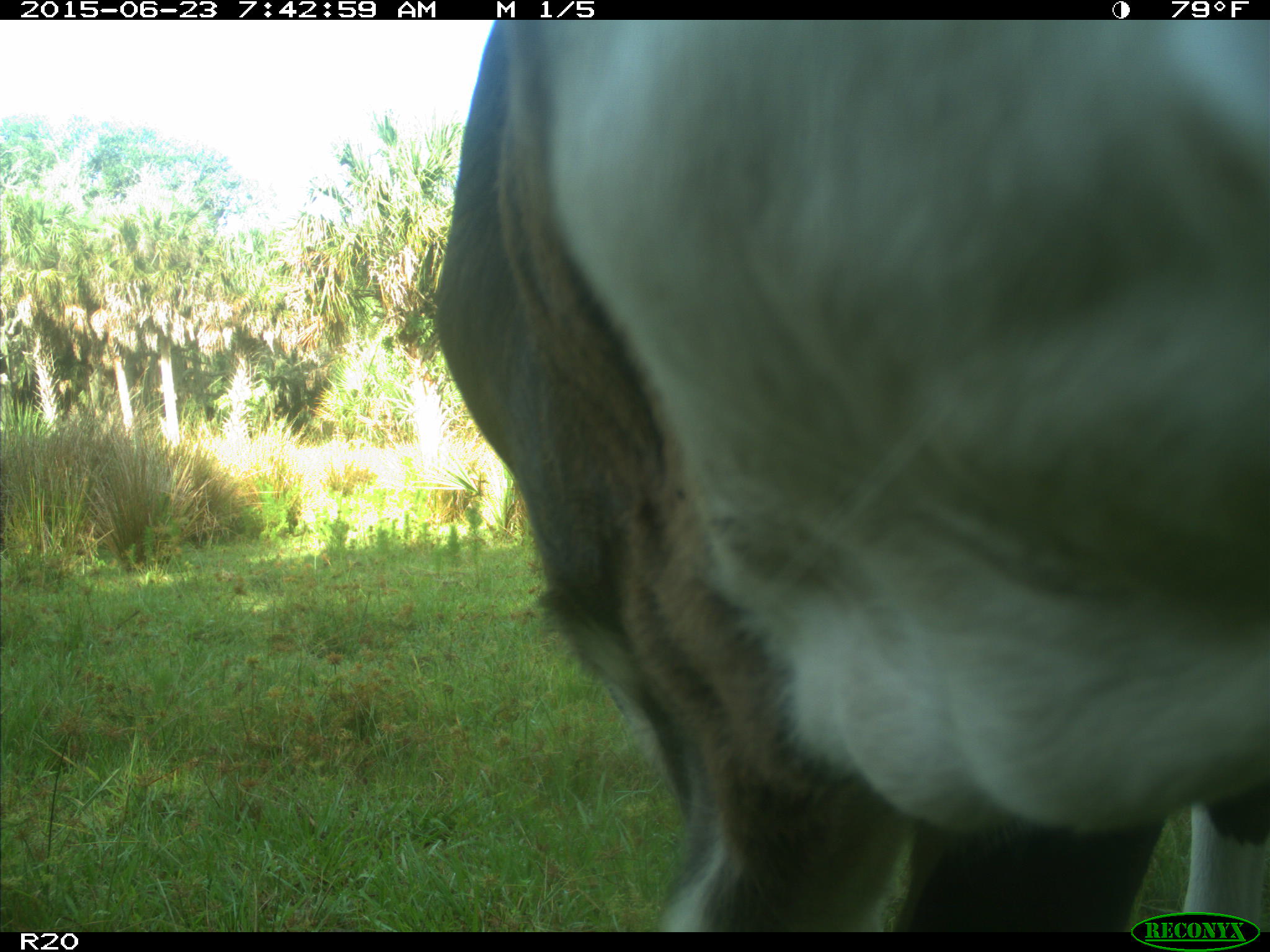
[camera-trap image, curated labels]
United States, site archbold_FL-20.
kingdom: Animalia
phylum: Chordata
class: Mammalia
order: Artiodactyla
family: Bovidae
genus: Bos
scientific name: Bos taurus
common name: domestic cow